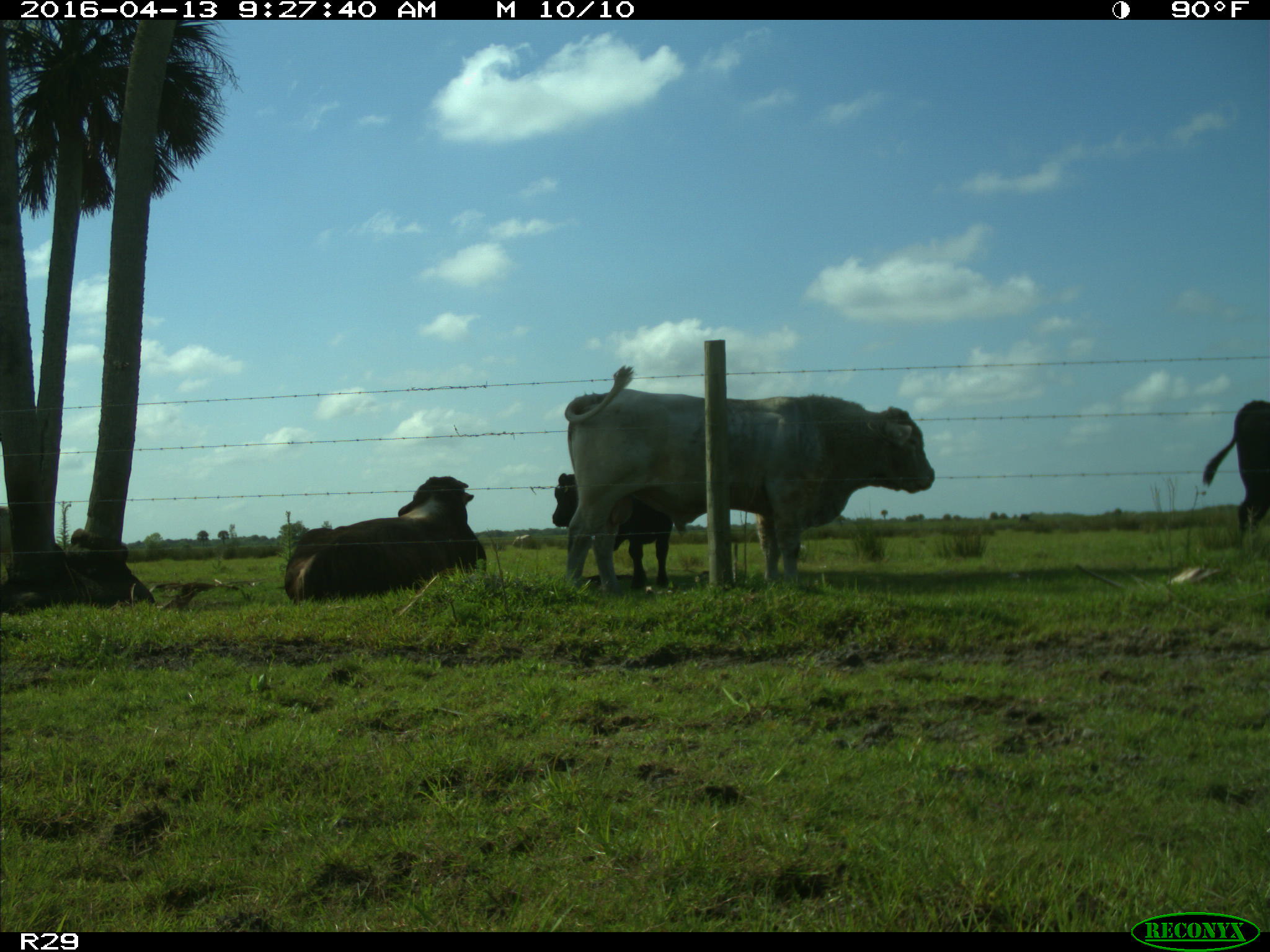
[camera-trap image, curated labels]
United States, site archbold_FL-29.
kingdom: Animalia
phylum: Chordata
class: Mammalia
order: Artiodactyla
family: Bovidae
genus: Bos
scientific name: Bos taurus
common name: domestic cow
Bos taurus (domestic cow).